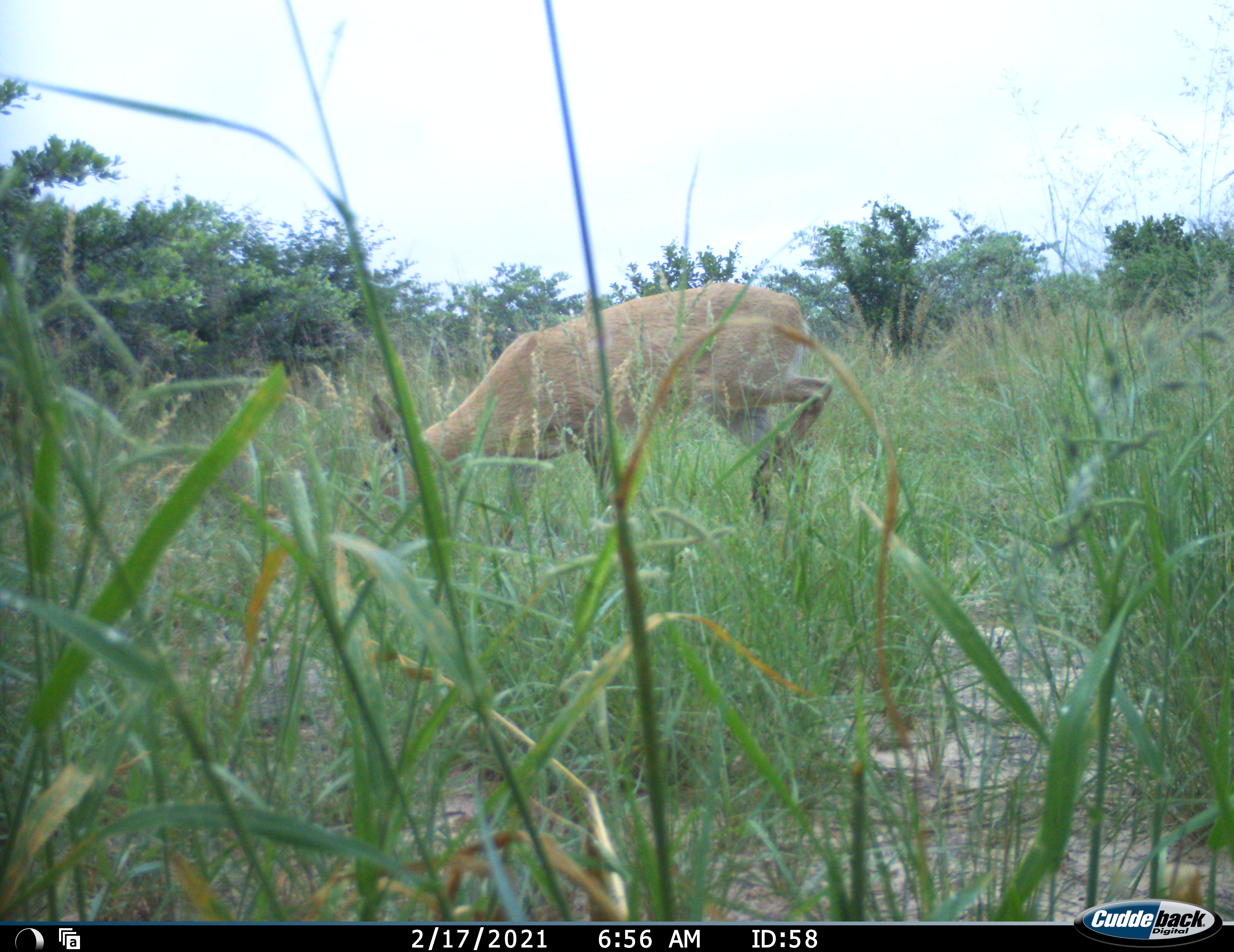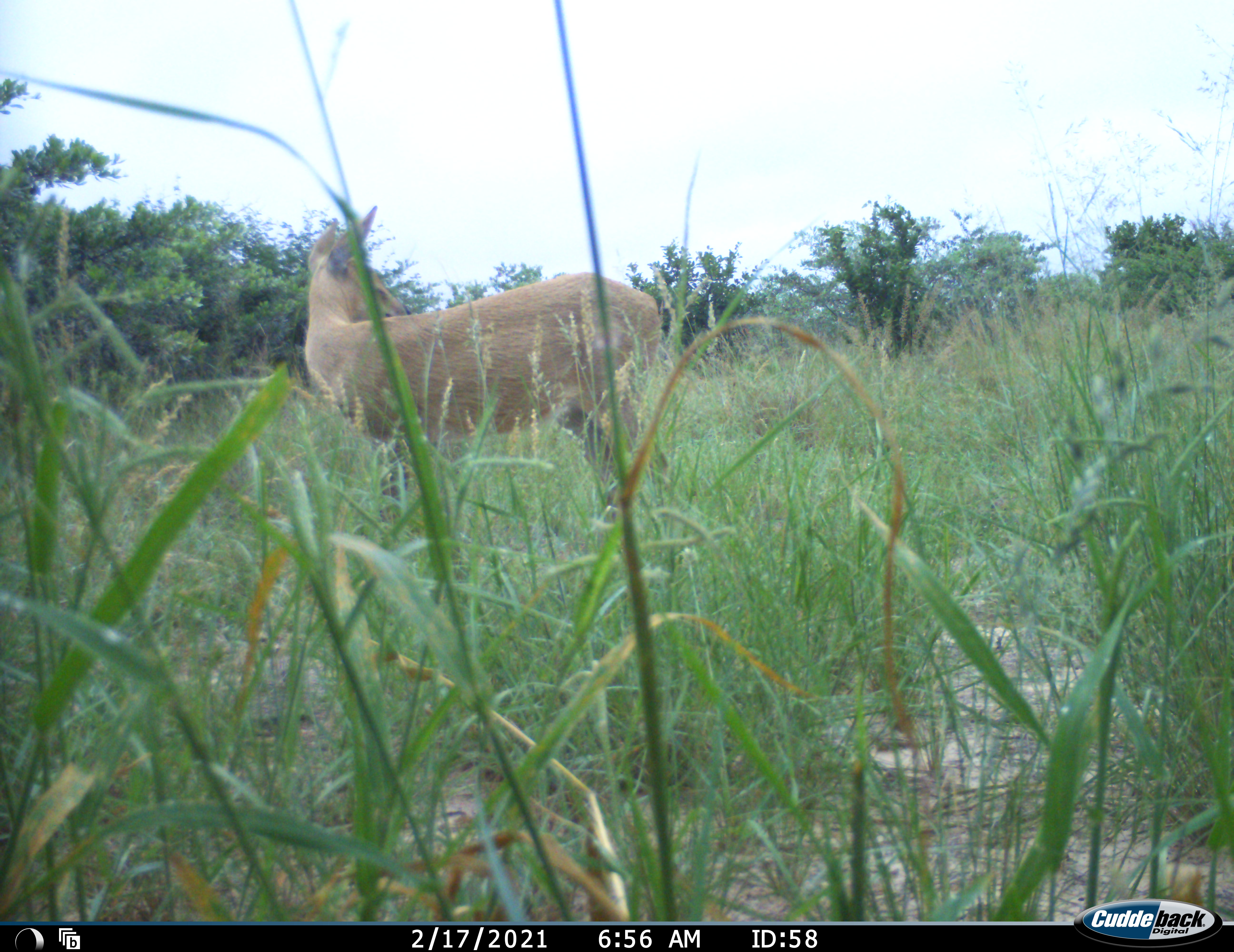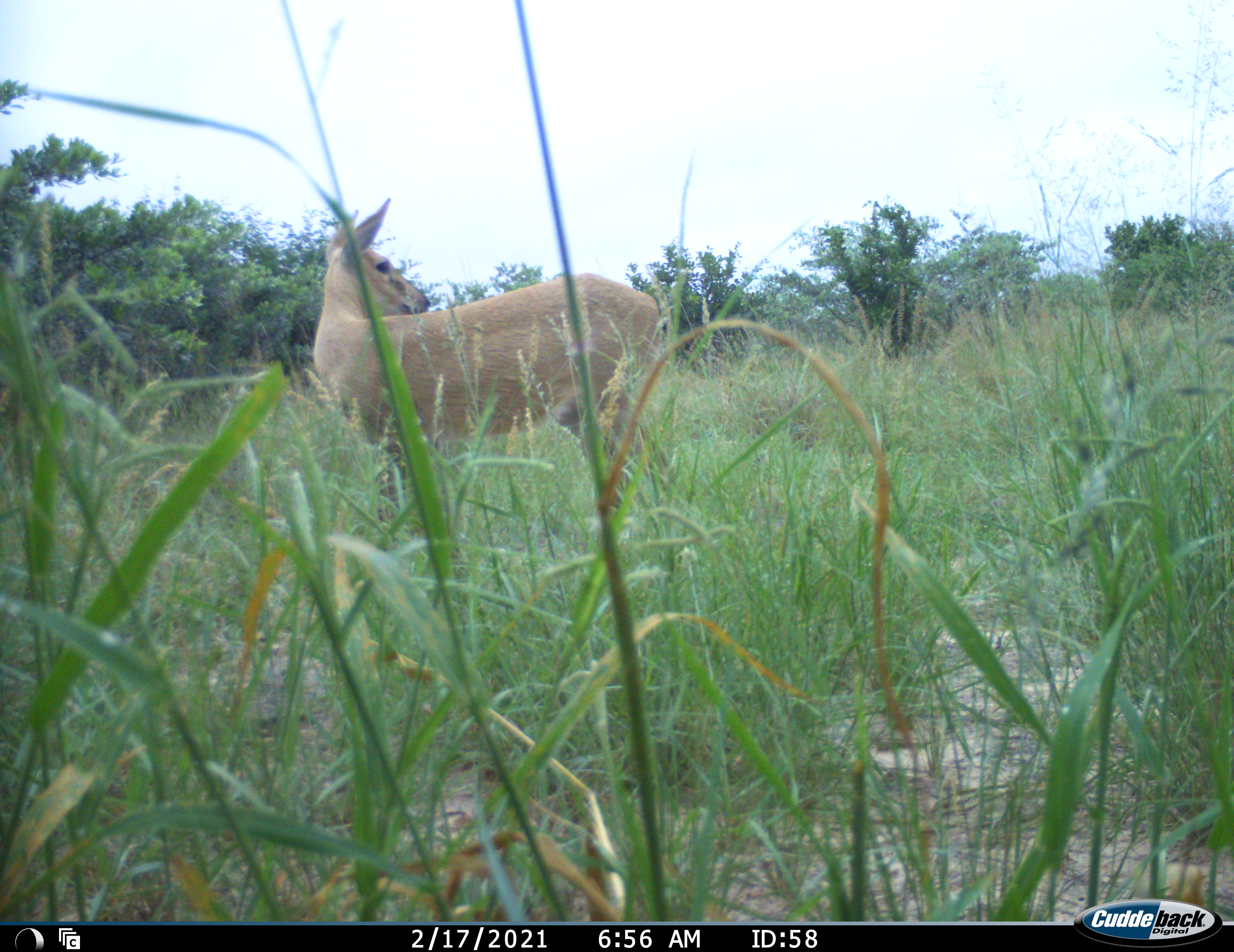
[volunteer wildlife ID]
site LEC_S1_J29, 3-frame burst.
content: unidentified animal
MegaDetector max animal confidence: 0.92